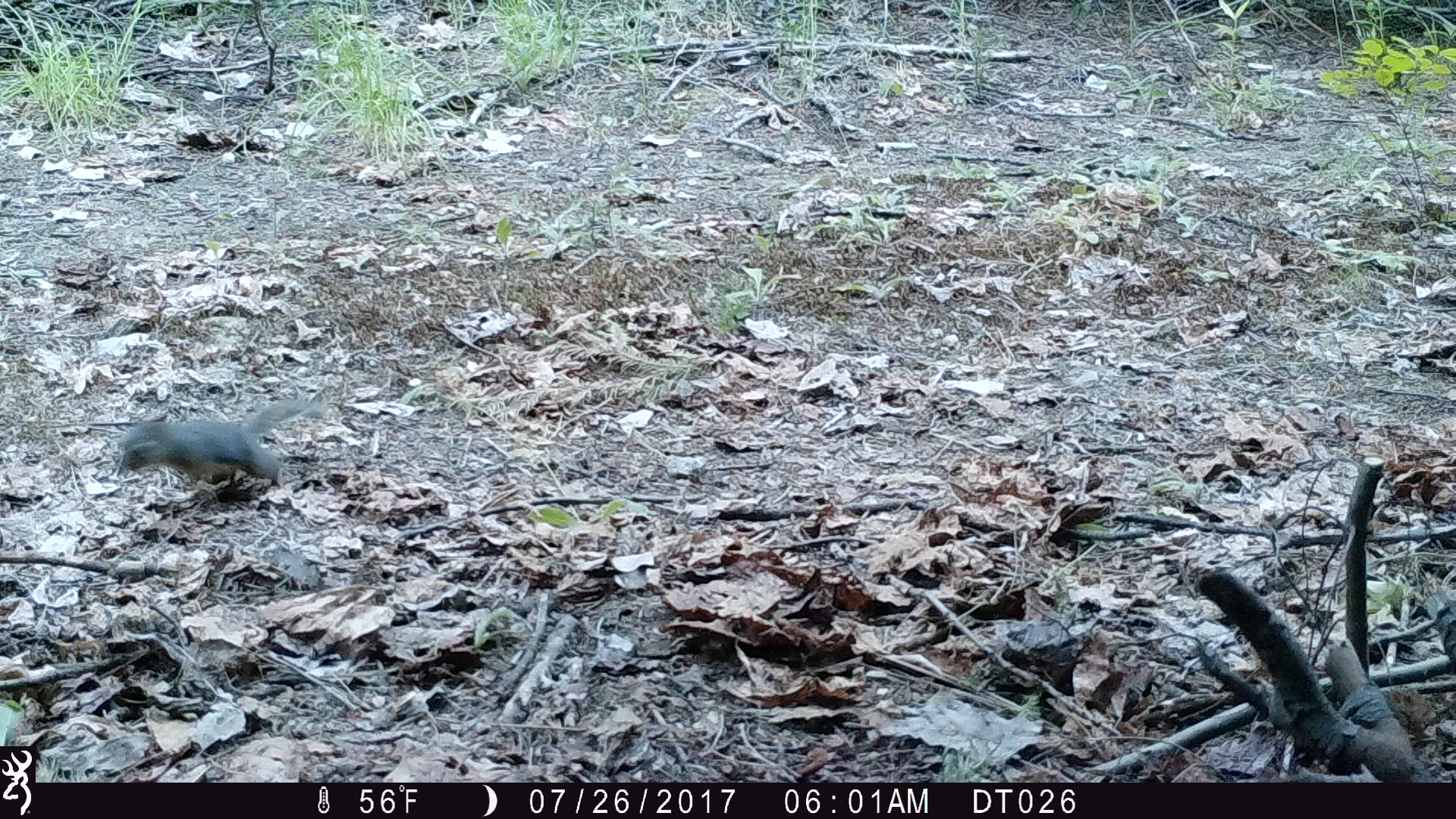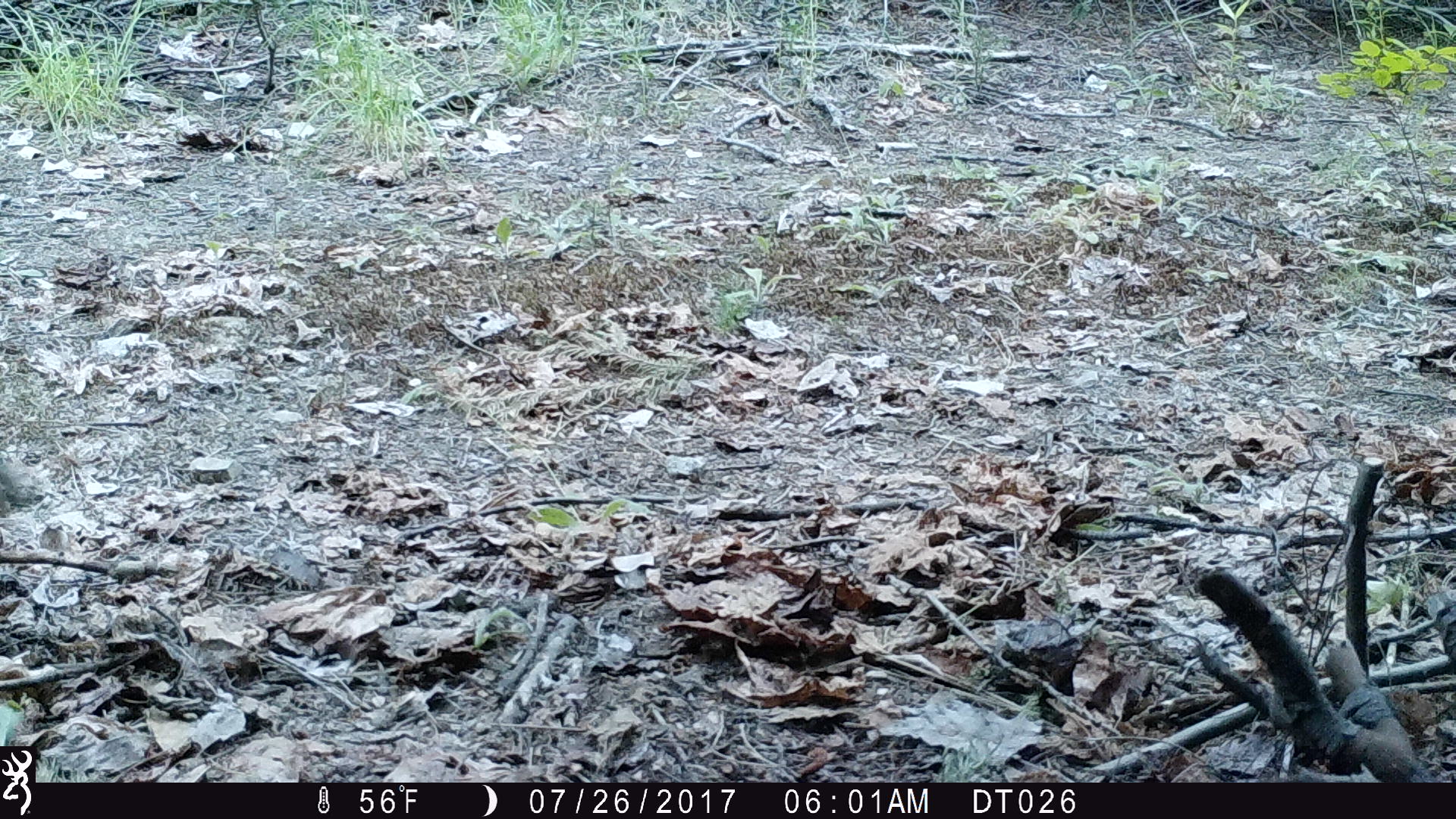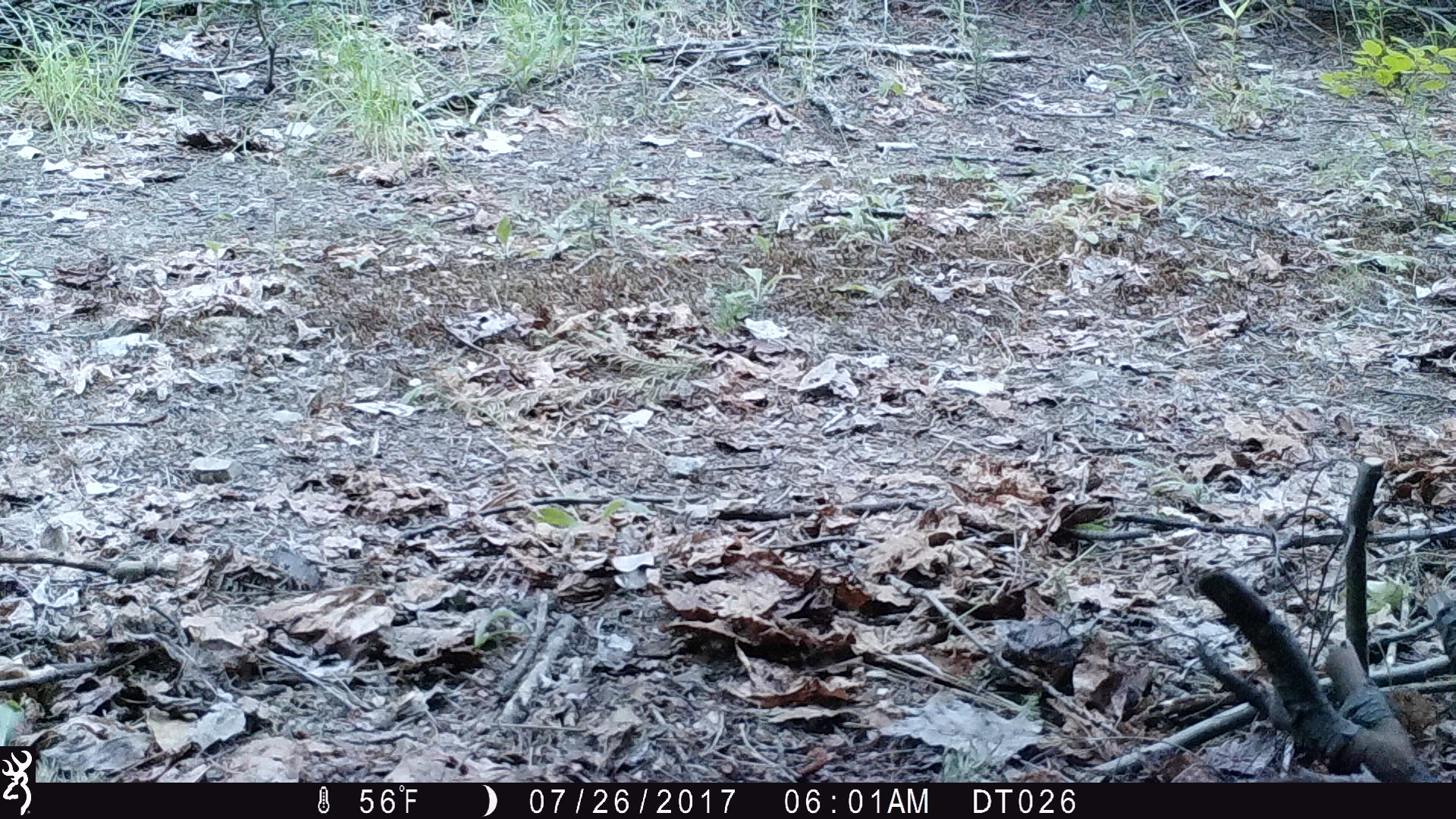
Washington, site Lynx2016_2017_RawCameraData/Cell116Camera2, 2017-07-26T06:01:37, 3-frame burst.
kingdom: Animalia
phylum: Chordata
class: Mammalia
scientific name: Mammalia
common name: small mammal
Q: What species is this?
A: Small mammal (Mammalia).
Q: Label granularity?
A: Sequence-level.